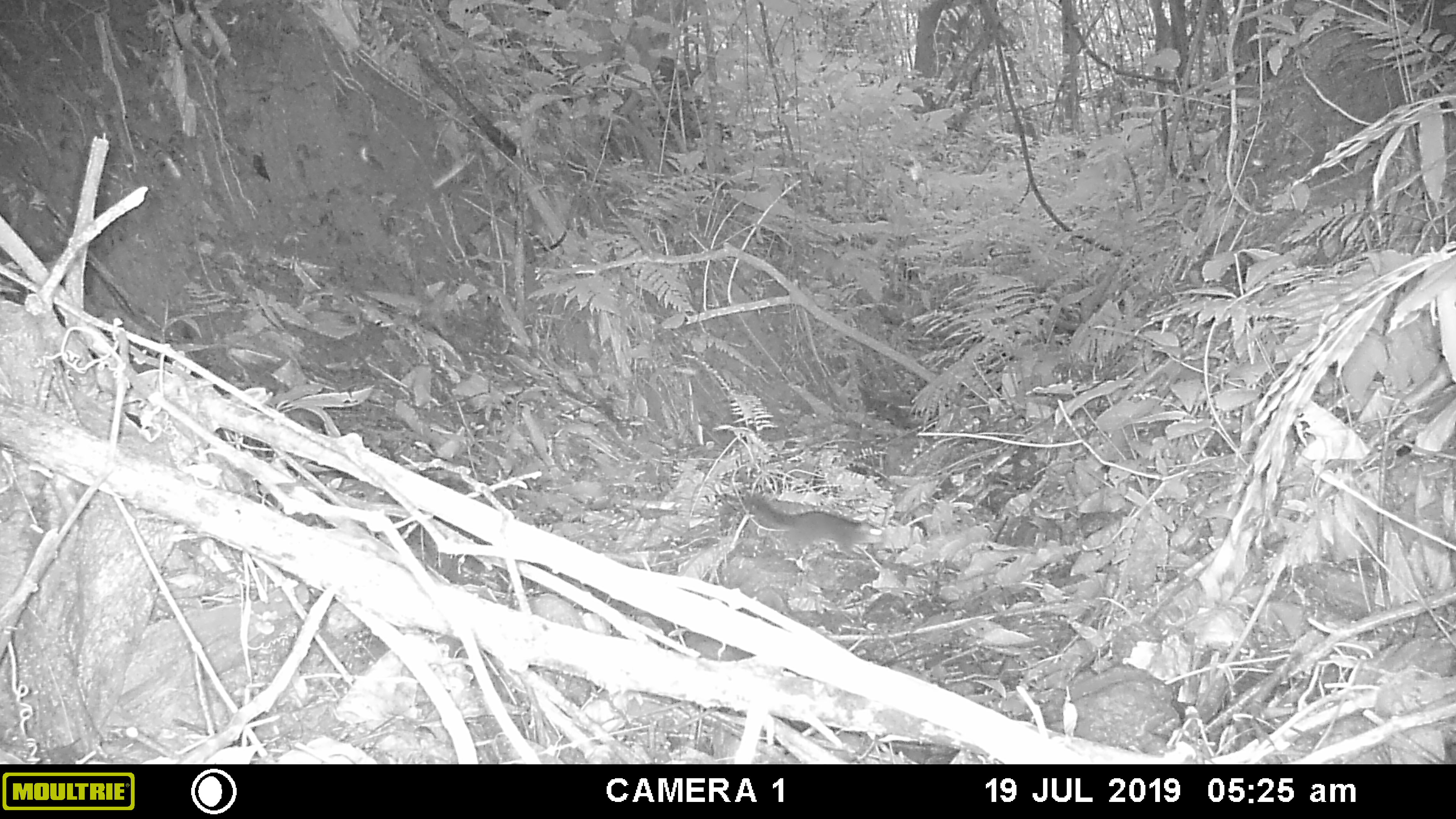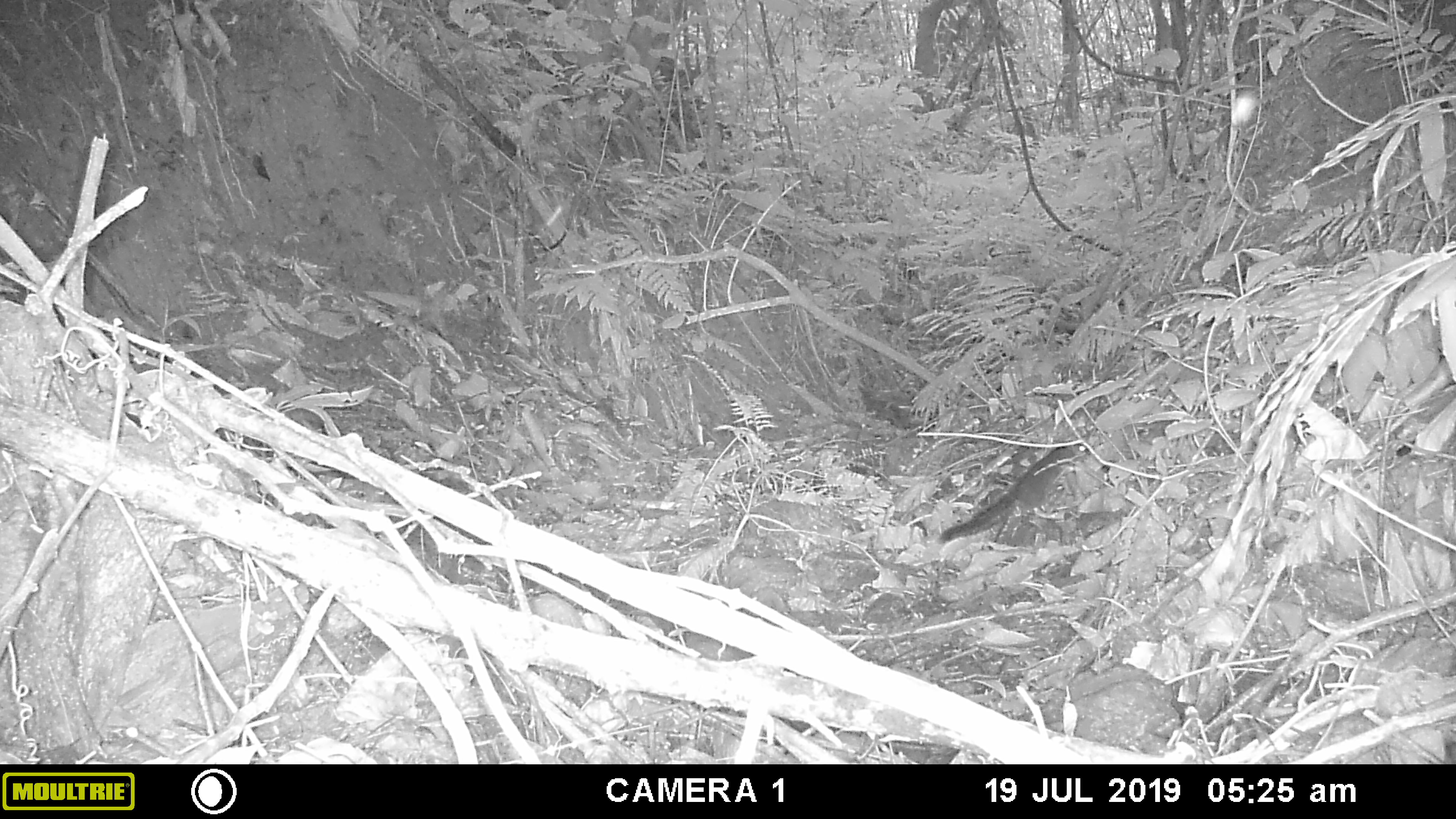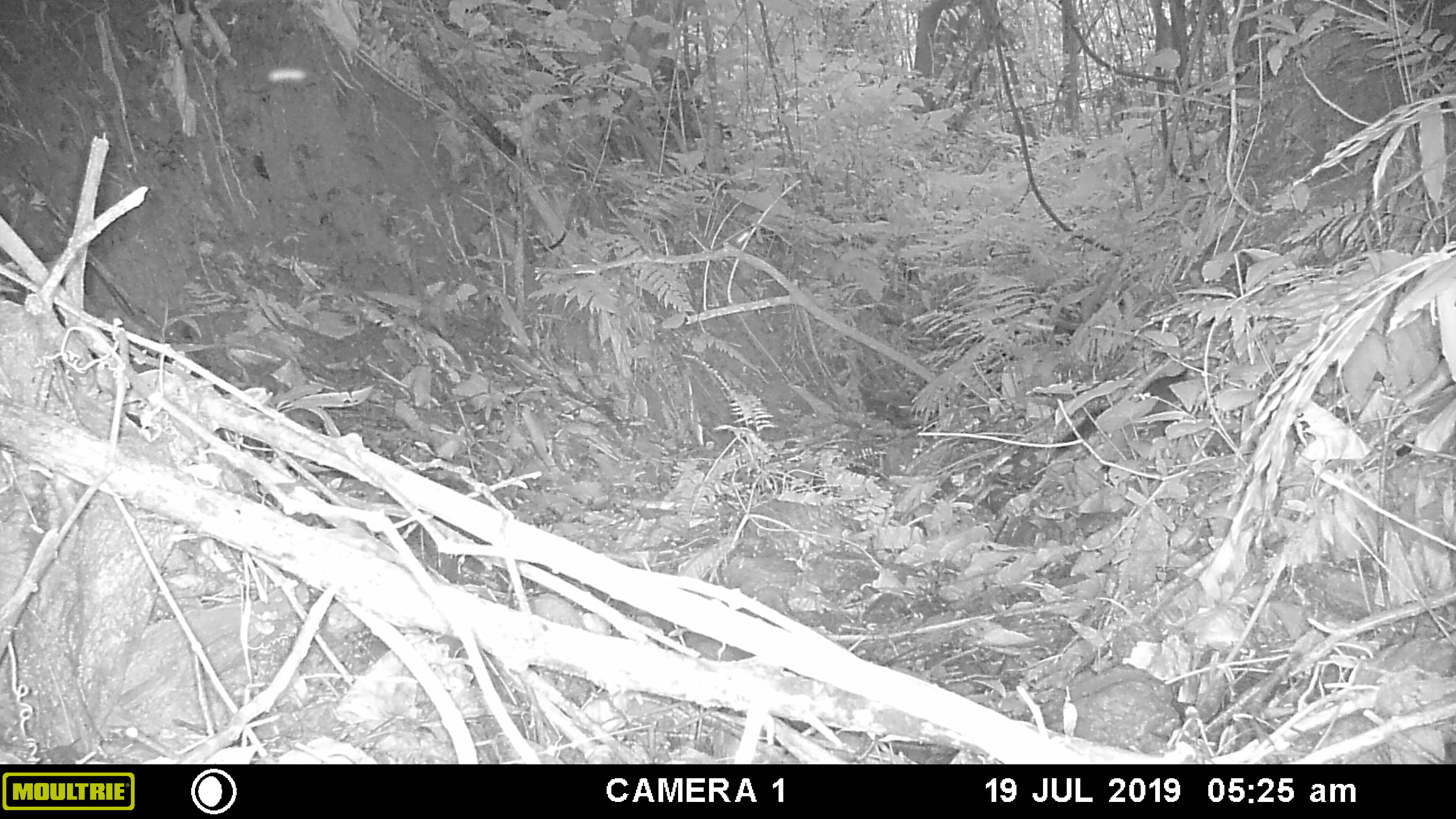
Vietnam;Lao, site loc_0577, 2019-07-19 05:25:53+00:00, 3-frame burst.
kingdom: Animalia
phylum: Chordata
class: Mammalia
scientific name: Mammalia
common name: mammal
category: unidentified small mammal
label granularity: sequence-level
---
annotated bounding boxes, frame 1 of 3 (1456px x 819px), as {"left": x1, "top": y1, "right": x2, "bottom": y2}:
unidentified small mammal: {"left": 744, "top": 496, "right": 885, "bottom": 558}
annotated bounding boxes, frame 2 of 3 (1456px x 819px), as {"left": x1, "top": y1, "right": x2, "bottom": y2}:
unidentified small mammal: {"left": 932, "top": 433, "right": 1090, "bottom": 550}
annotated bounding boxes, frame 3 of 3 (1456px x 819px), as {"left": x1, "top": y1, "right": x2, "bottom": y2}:
unidentified small mammal: {"left": 1056, "top": 366, "right": 1212, "bottom": 450}